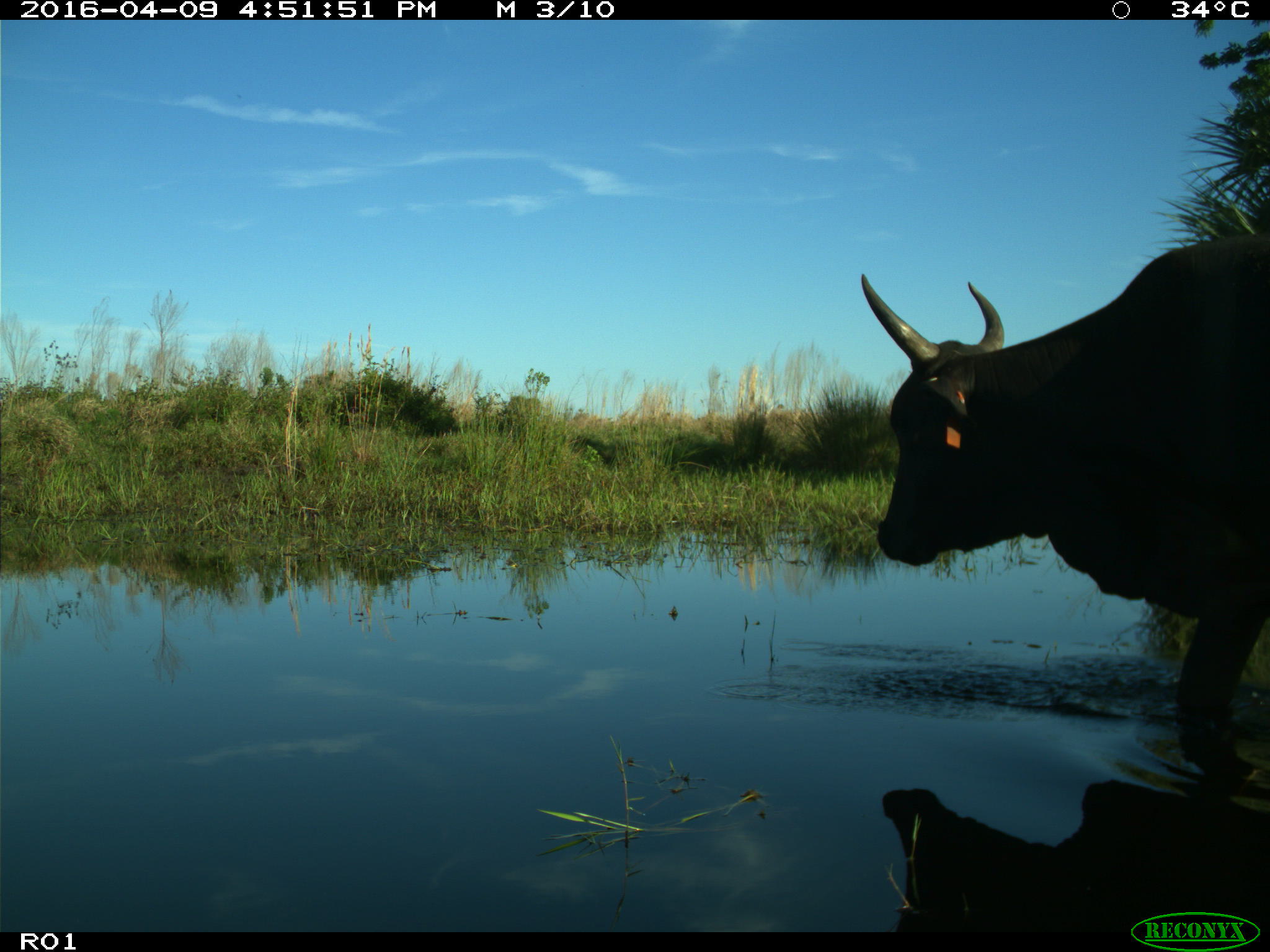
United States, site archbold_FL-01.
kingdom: Animalia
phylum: Chordata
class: Mammalia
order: Artiodactyla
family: Bovidae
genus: Bos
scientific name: Bos taurus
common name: domestic cow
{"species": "Bos taurus (domestic cow)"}